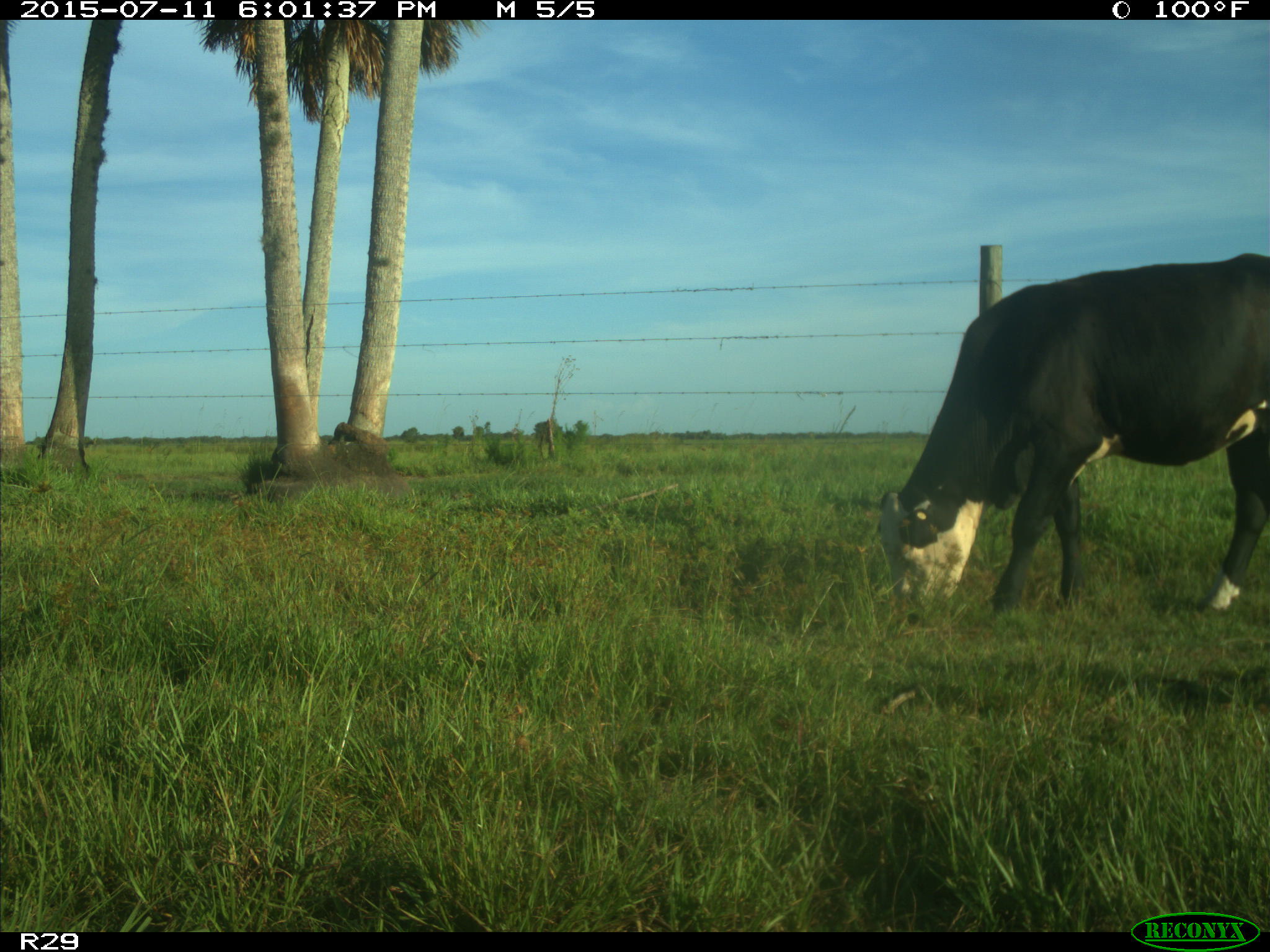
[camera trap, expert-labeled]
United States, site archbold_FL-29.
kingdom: Animalia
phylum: Chordata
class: Mammalia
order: Artiodactyla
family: Bovidae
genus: Bos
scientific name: Bos taurus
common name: domestic cow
Bos taurus (domestic cow).